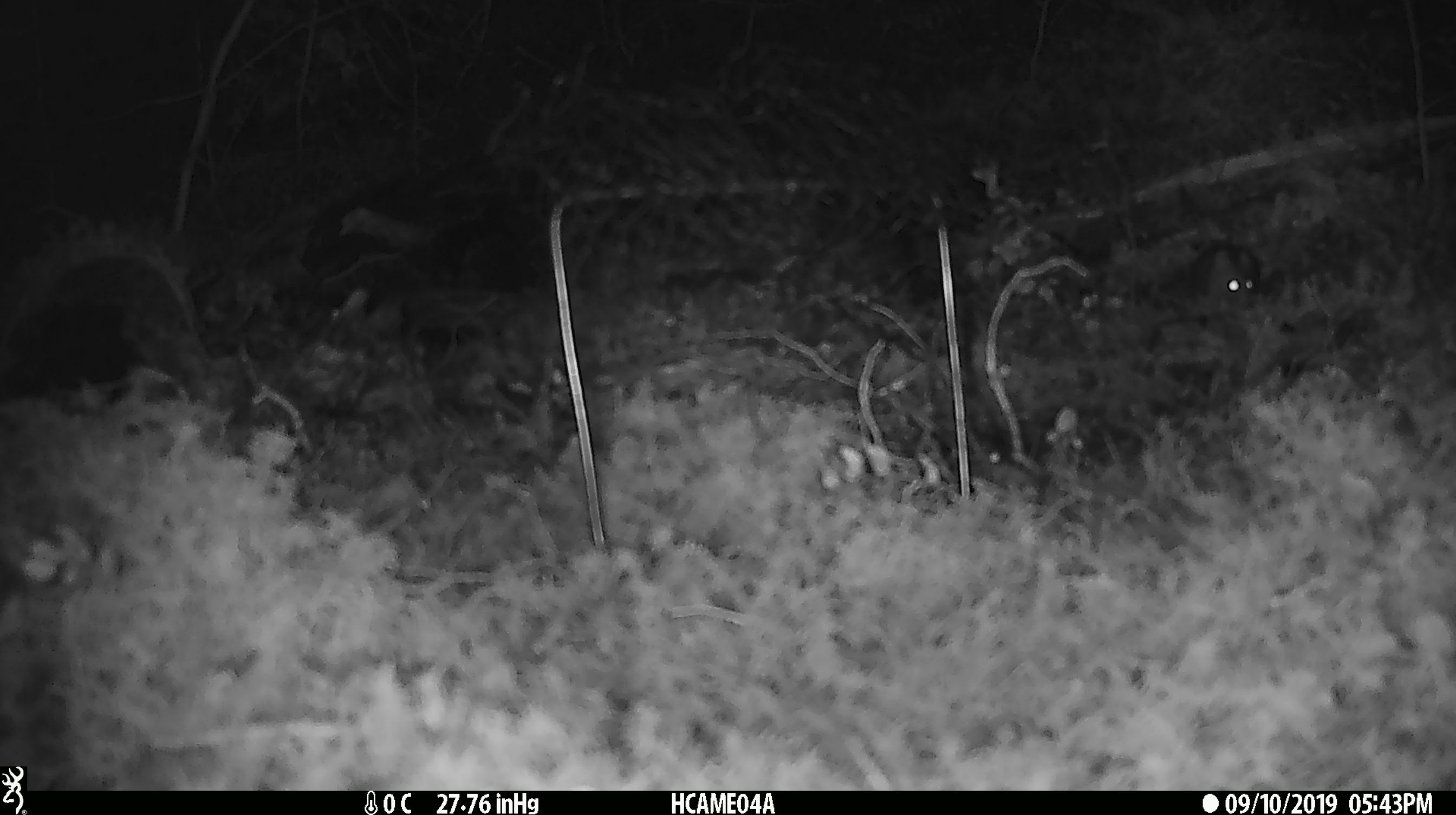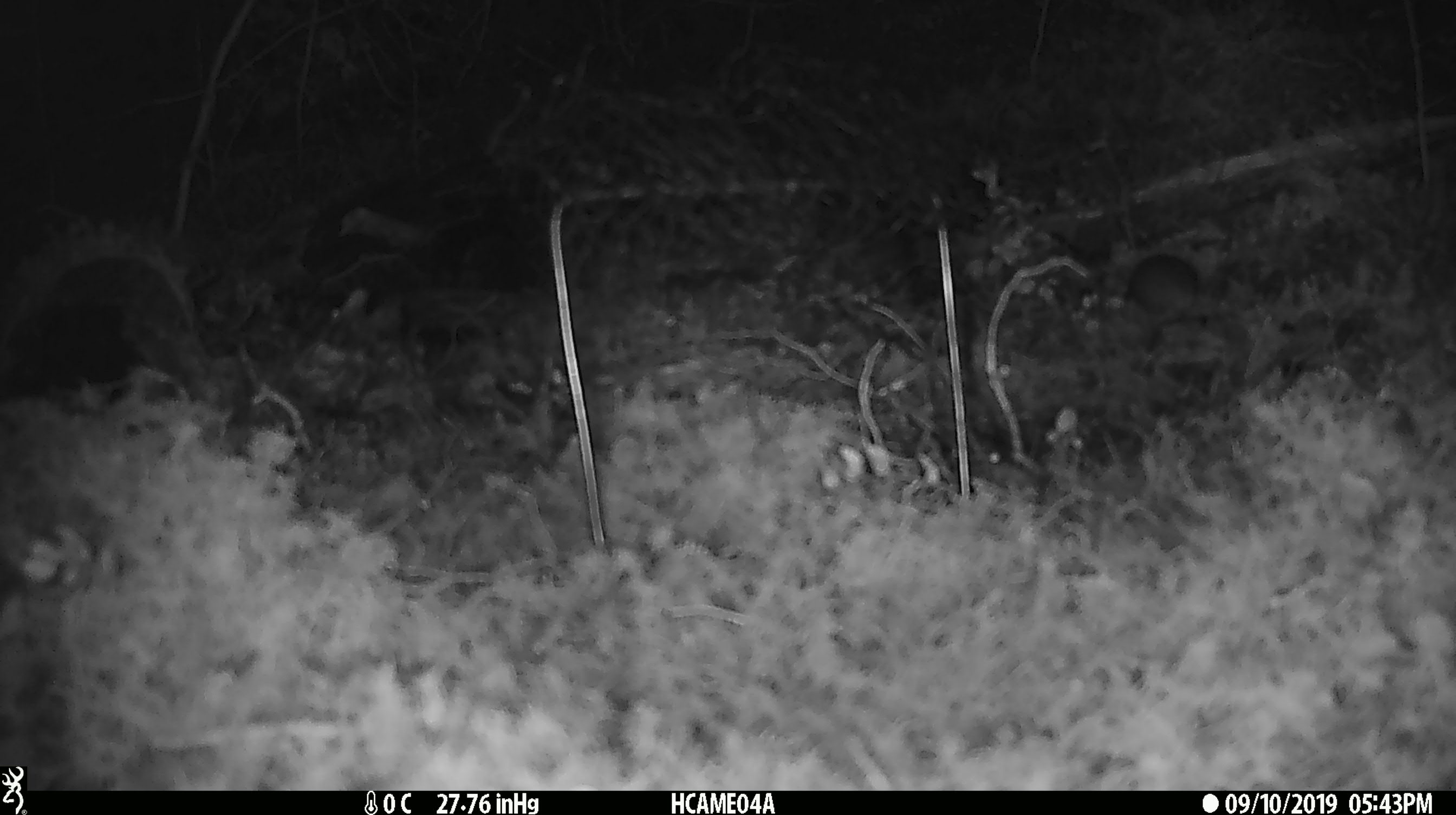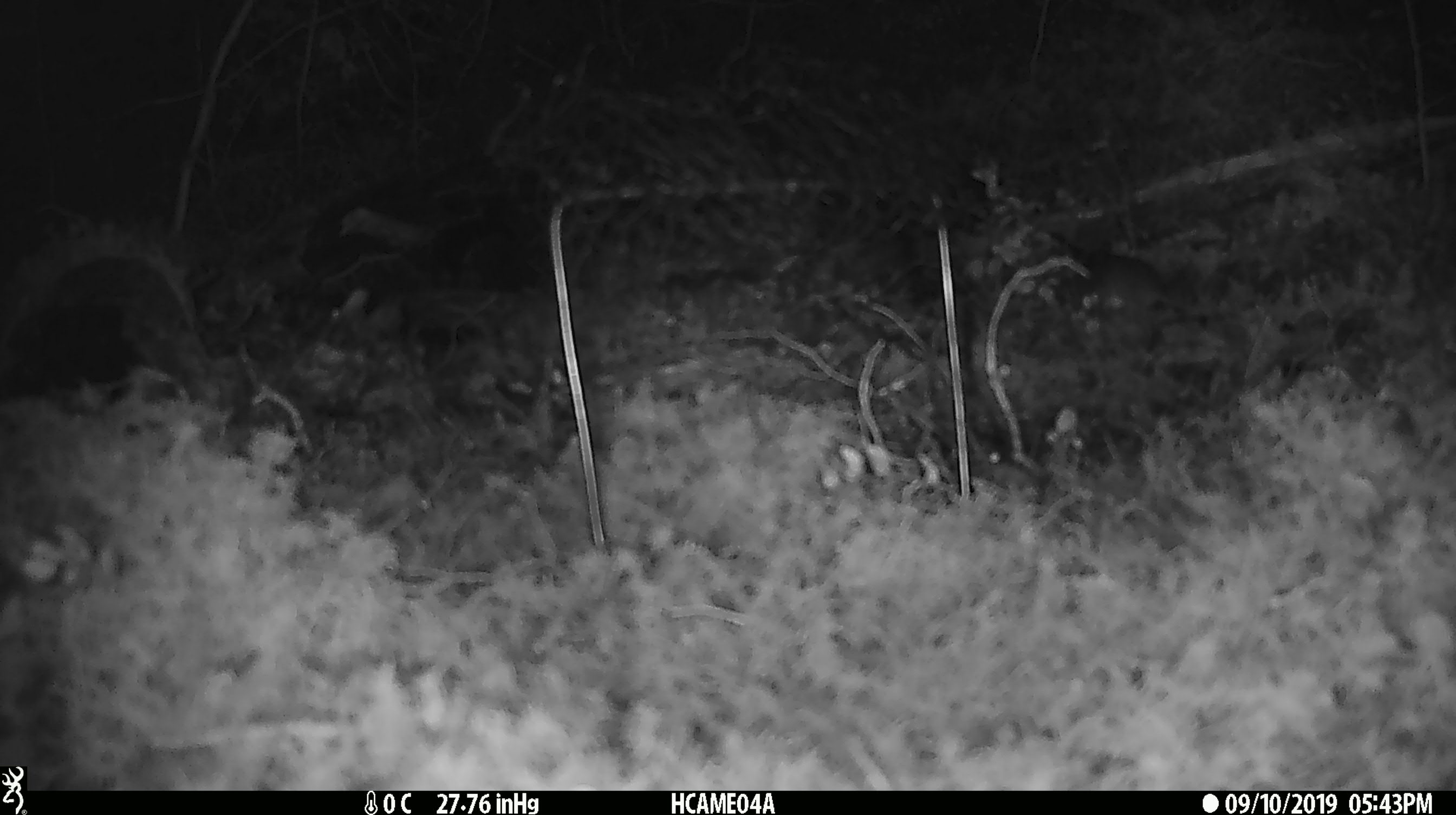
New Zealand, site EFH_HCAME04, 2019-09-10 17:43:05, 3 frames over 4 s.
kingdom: Animalia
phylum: Chordata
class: Mammalia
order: Rodentia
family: Muridae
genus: Mus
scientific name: Mus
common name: mouse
Mouse (Mus).